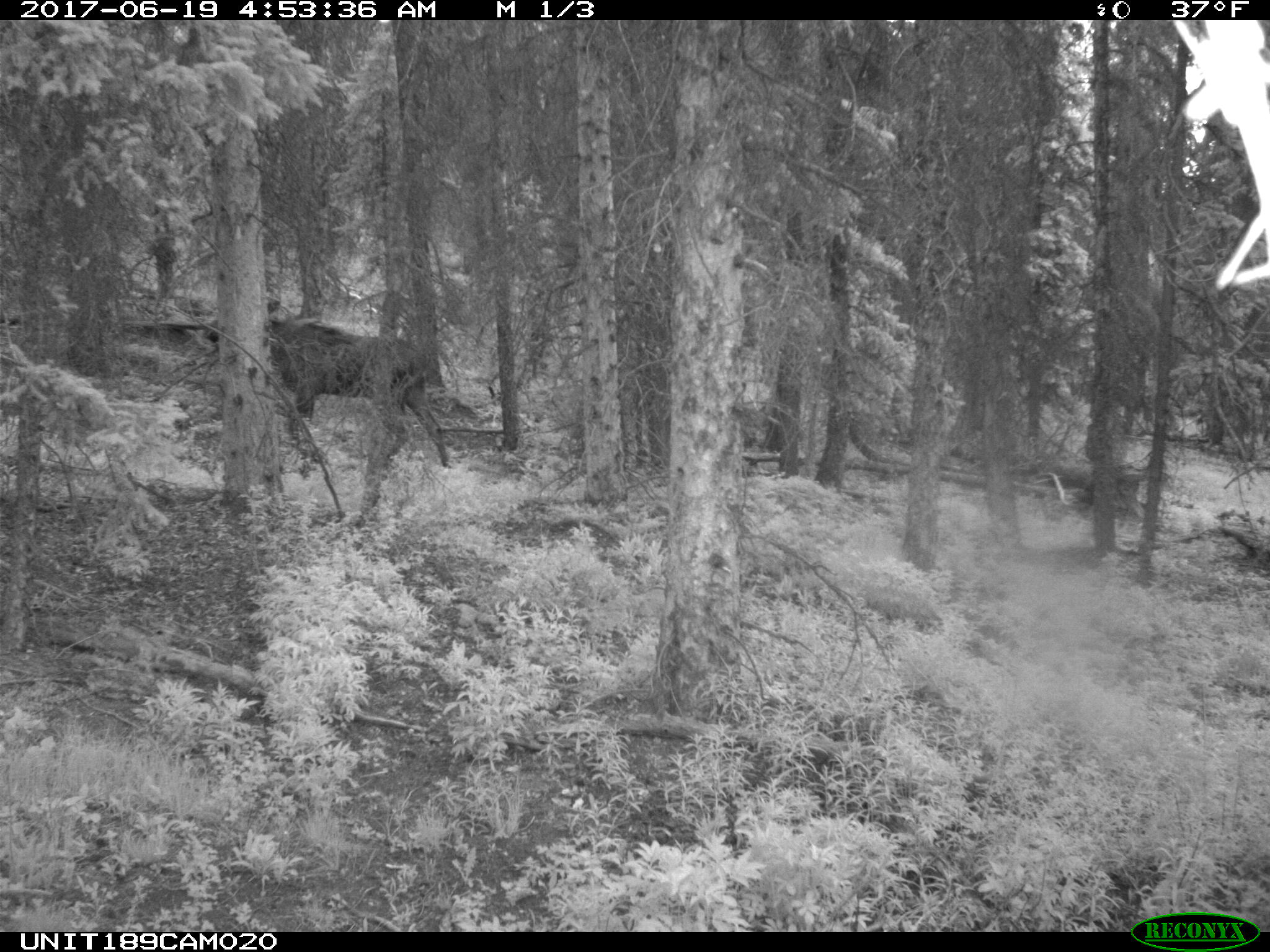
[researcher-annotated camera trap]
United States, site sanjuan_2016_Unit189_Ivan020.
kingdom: Animalia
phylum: Chordata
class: Mammalia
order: Artiodactyla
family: Cervidae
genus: Alces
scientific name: Alces alces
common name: moose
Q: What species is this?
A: Alces alces (moose).